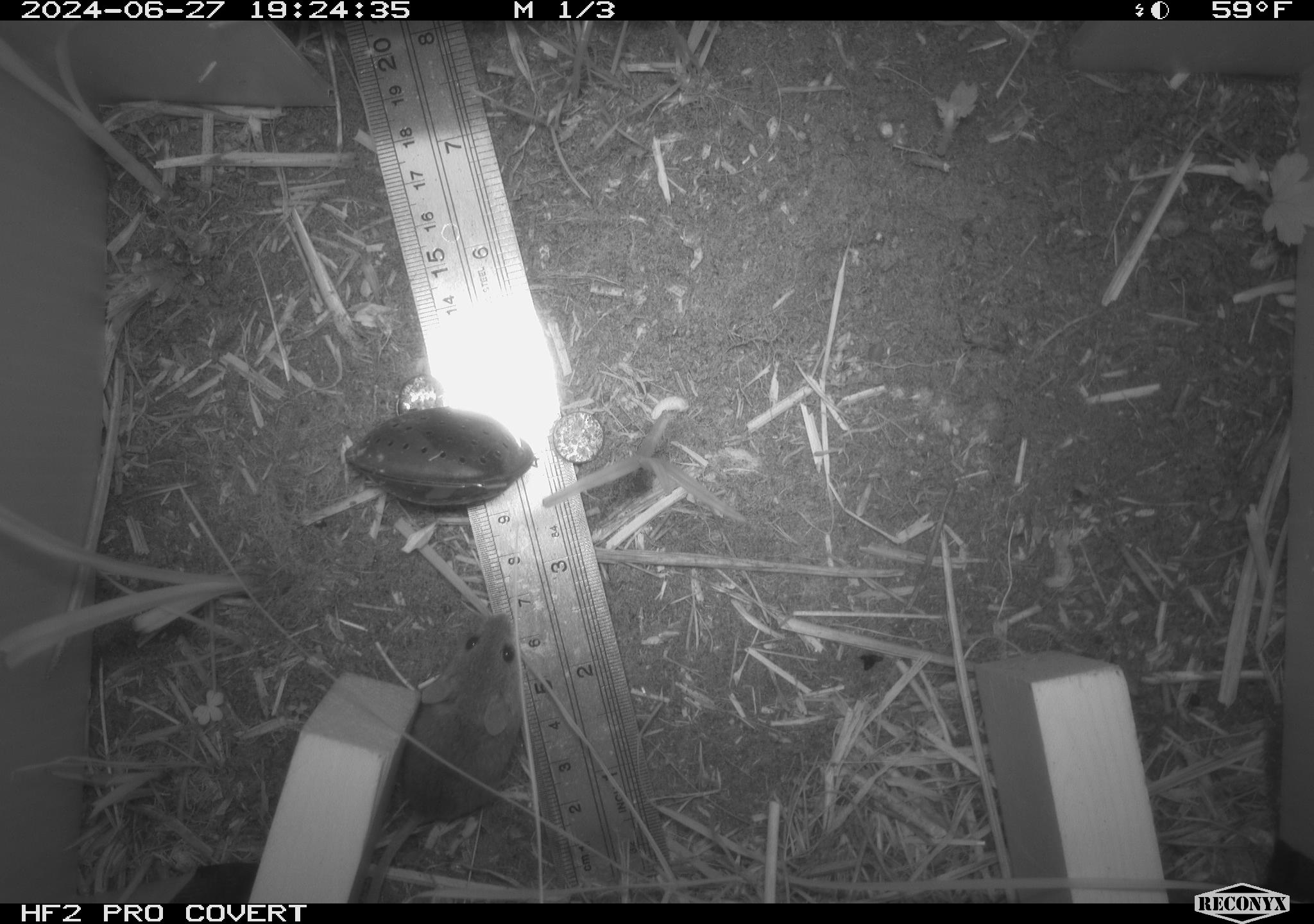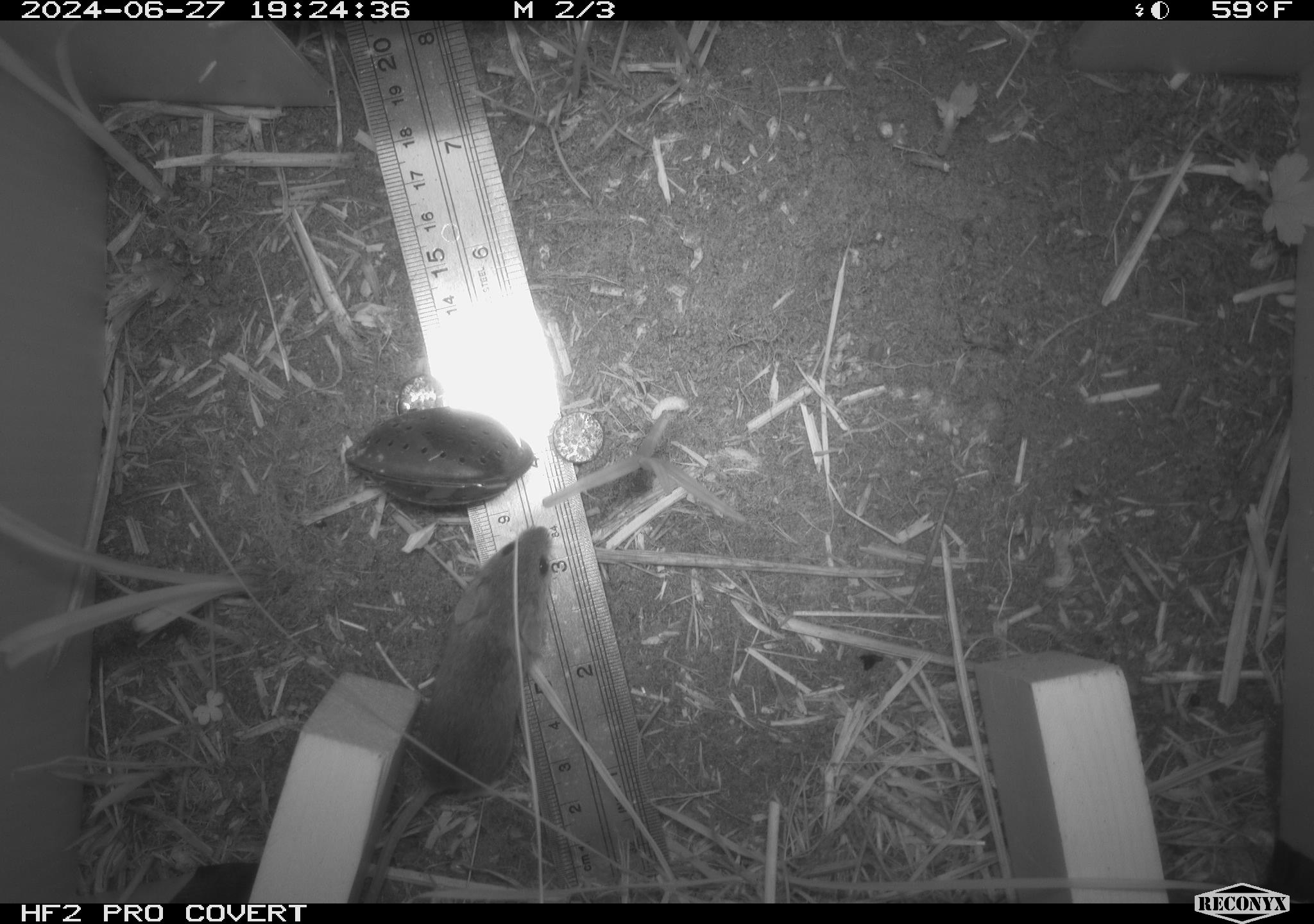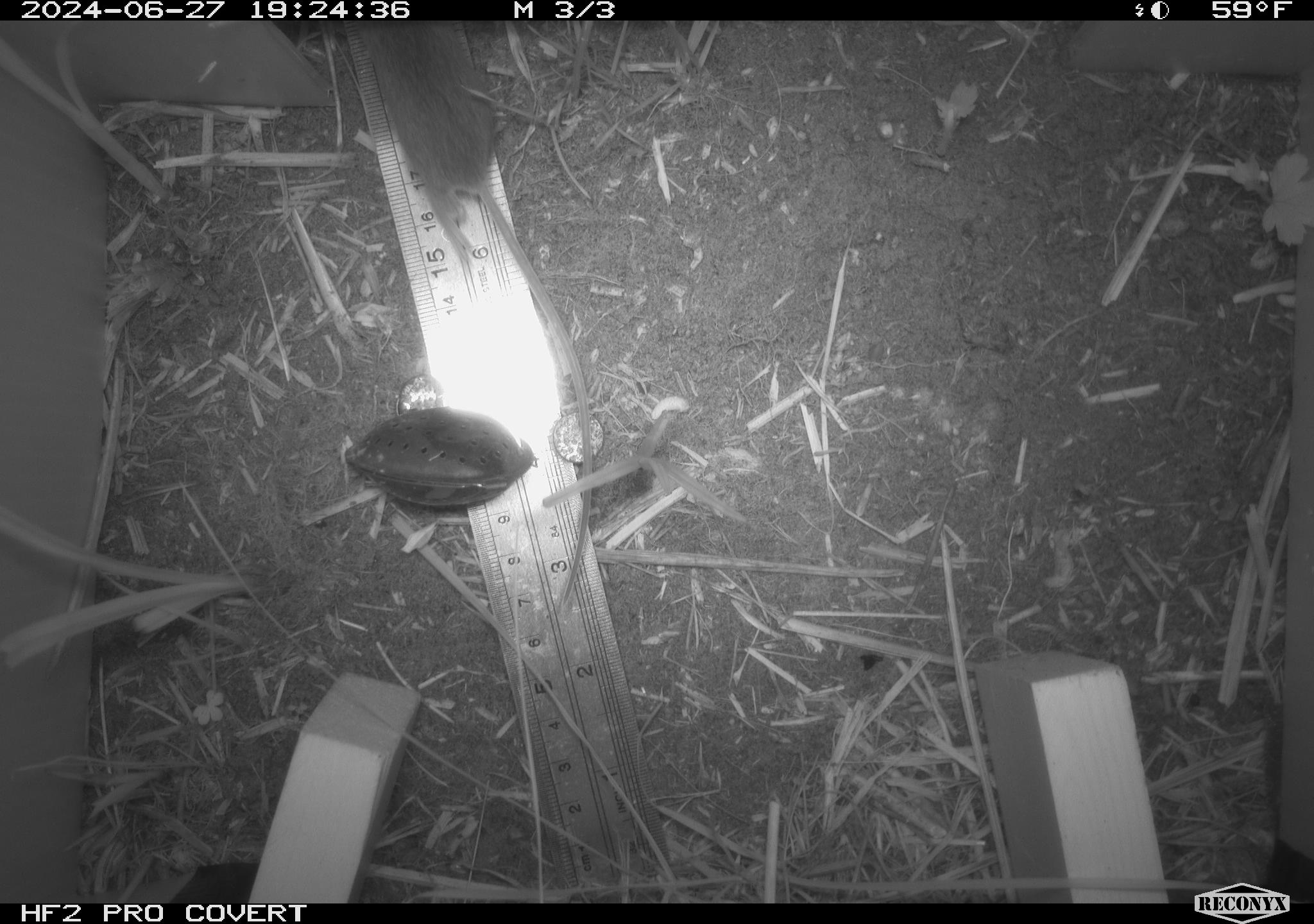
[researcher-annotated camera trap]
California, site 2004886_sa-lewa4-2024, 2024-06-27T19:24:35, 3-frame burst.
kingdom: Animalia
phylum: Chordata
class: Mammalia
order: Rodentia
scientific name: Rodentia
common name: mouse species